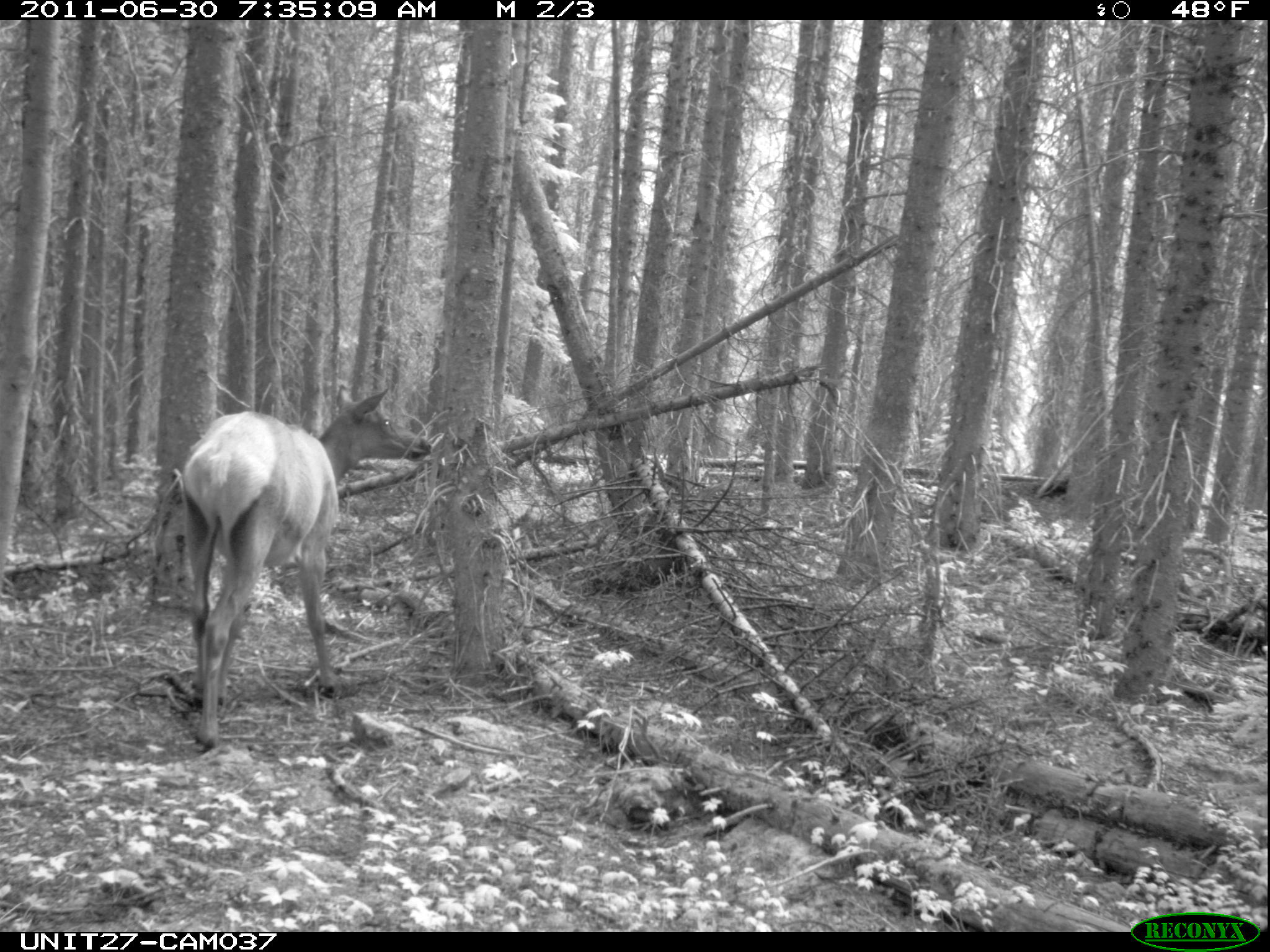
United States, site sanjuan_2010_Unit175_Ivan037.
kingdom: Animalia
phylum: Chordata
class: Mammalia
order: Artiodactyla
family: Cervidae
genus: Cervus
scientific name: Cervus elaphus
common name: red deer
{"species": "Cervus elaphus (red deer)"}